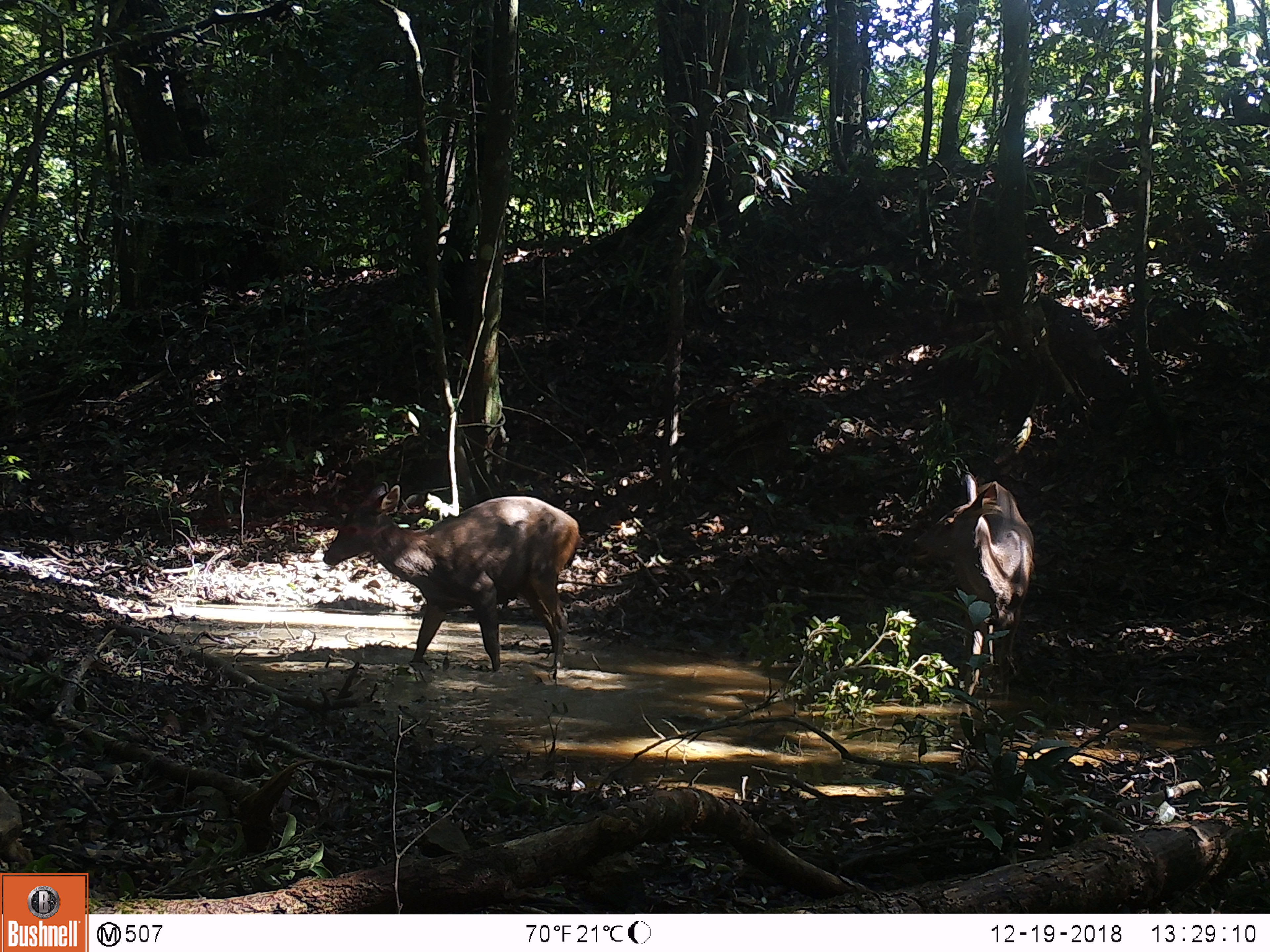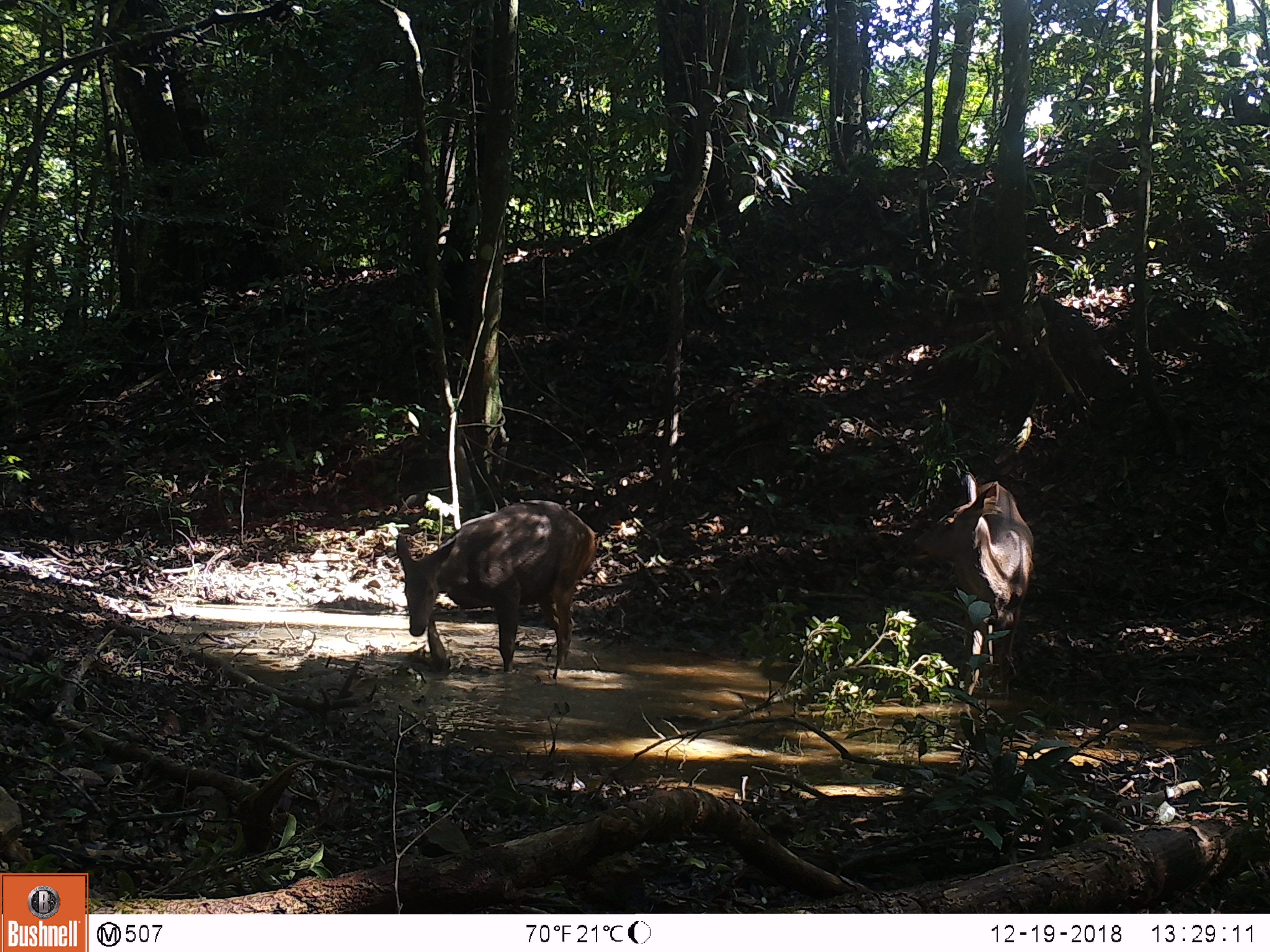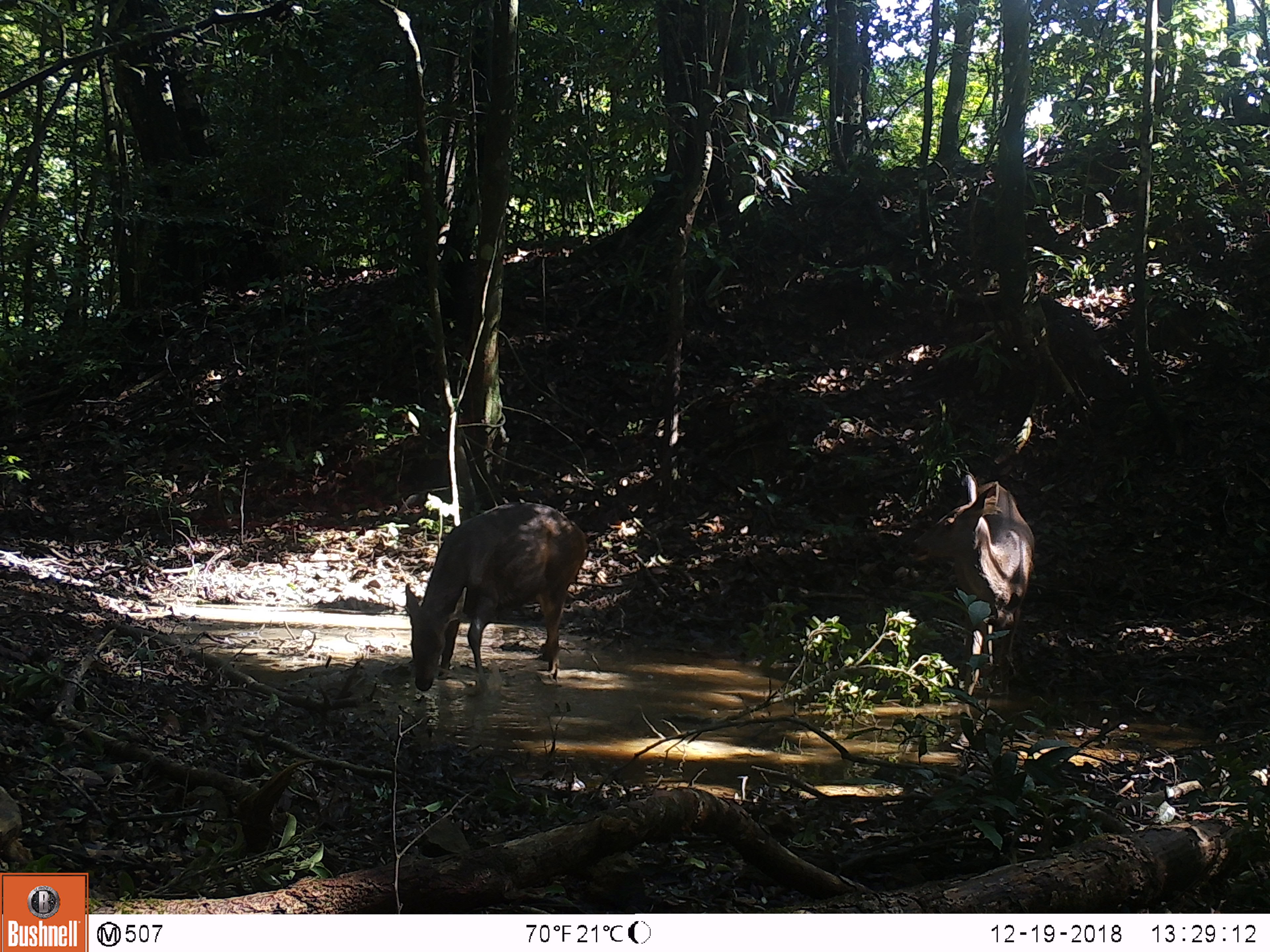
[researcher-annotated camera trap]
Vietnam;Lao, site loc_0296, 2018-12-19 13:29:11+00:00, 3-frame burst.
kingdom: Animalia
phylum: Chordata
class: Mammalia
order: Artiodactyla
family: Cervidae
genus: Rusa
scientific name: Rusa unicolor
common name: sambar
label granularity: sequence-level